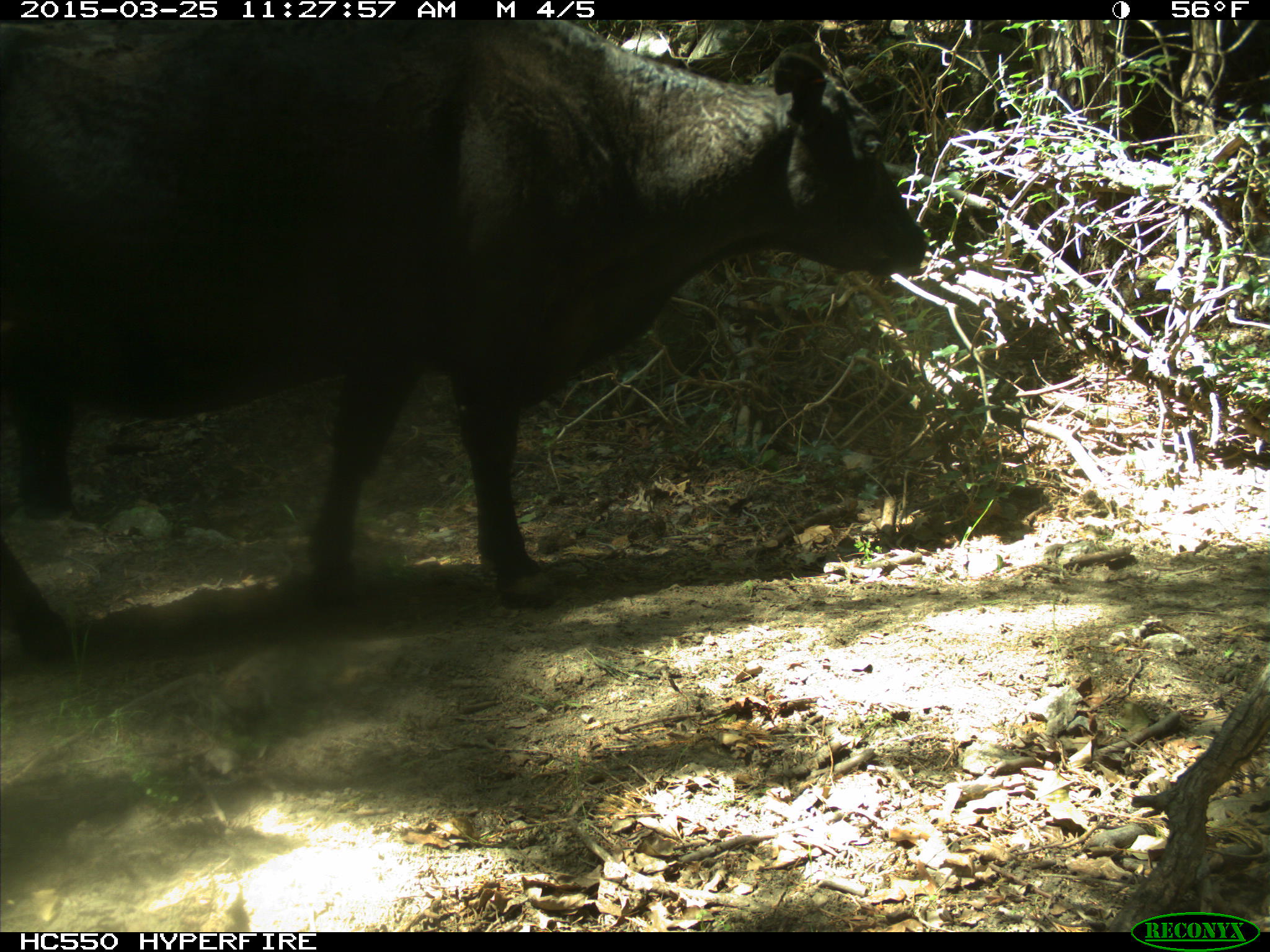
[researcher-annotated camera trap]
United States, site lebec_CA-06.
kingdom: Animalia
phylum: Chordata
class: Mammalia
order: Artiodactyla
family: Bovidae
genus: Bos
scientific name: Bos taurus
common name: domestic cow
Bos taurus (domestic cow).